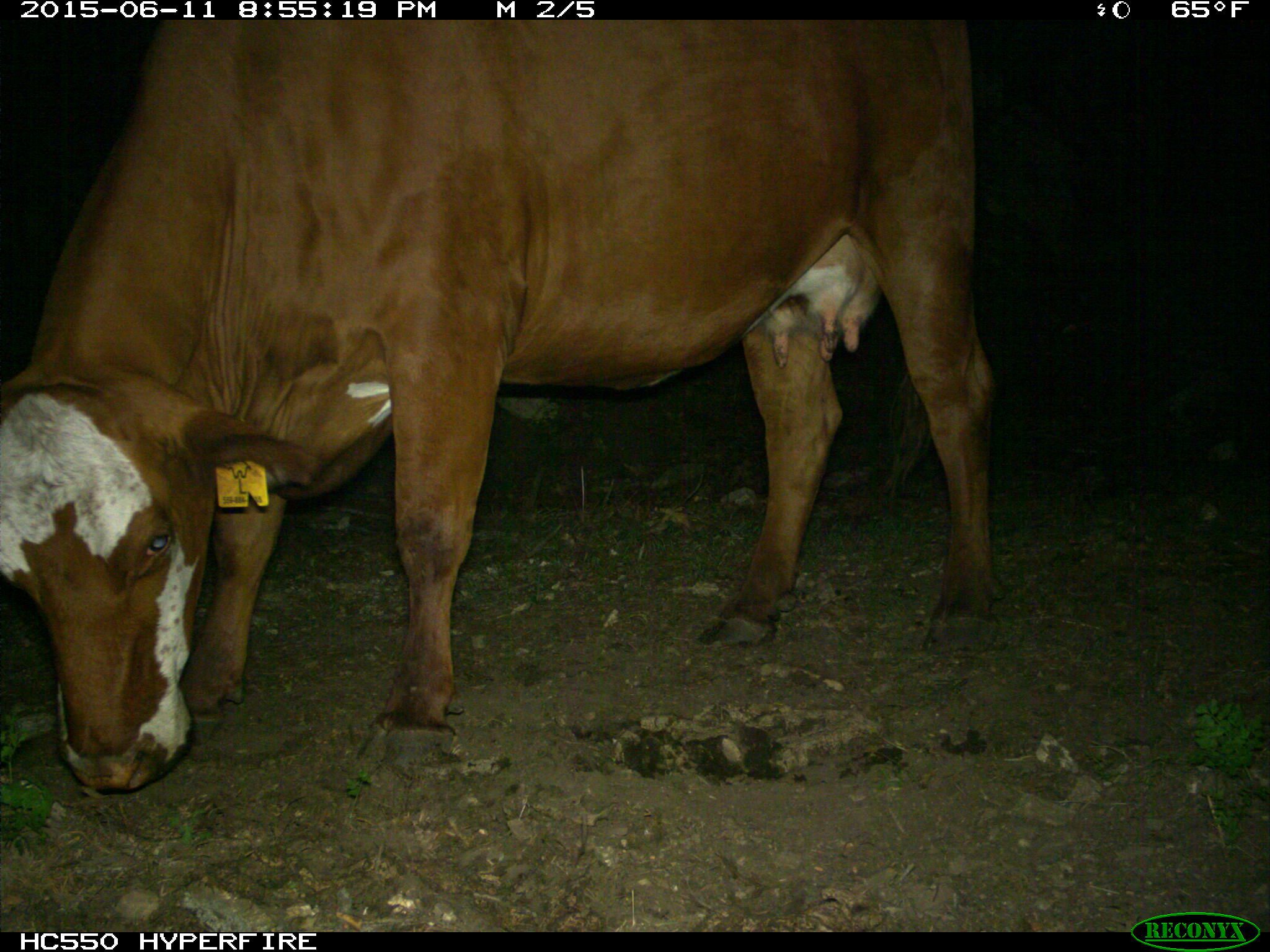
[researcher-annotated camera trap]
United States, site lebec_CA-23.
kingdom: Animalia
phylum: Chordata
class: Mammalia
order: Artiodactyla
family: Bovidae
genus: Bos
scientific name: Bos taurus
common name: domestic cow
Bos taurus (domestic cow).